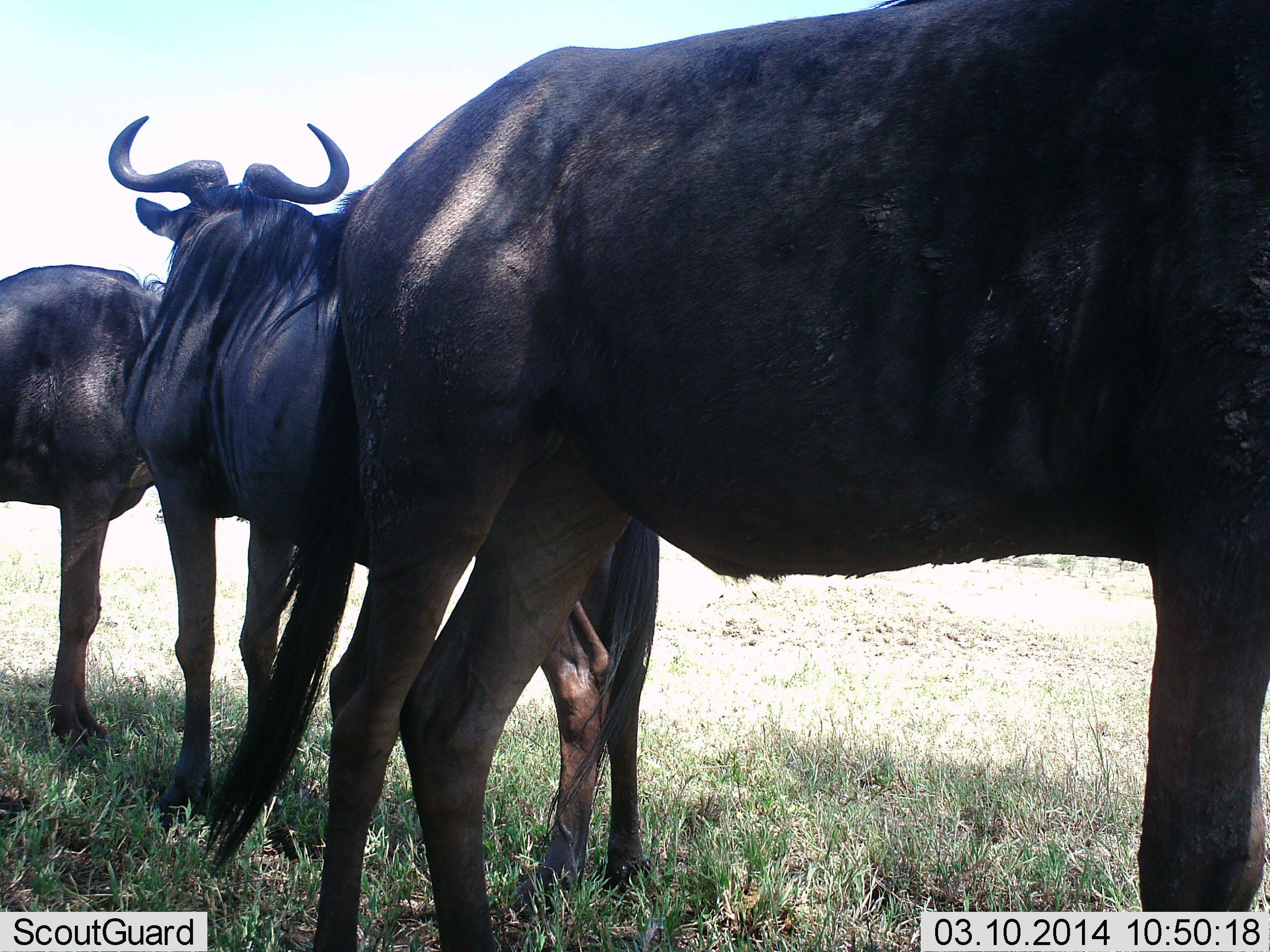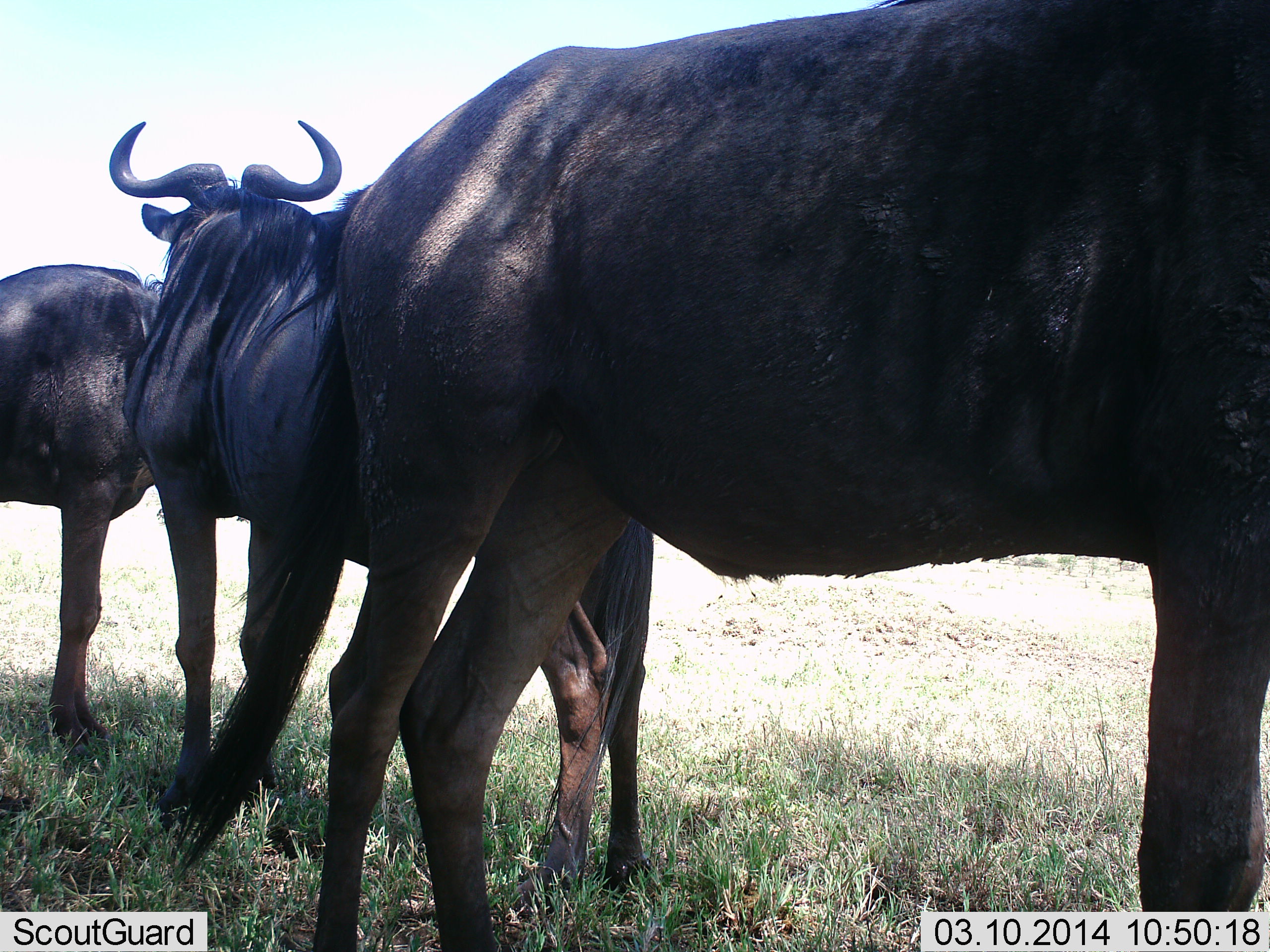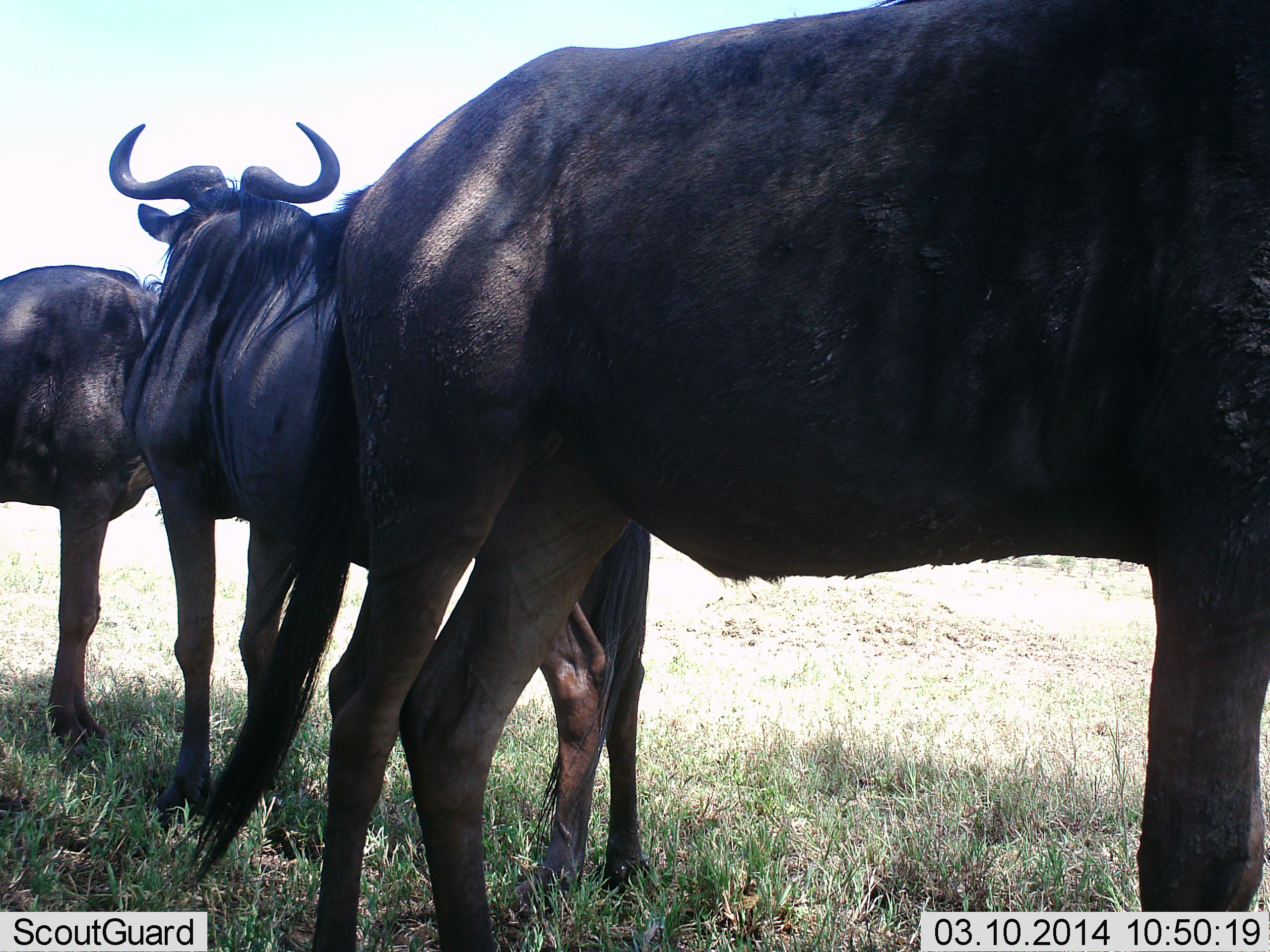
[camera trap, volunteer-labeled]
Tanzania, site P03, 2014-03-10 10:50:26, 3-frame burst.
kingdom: Animalia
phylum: Chordata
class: Mammalia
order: Artiodactyla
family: Bovidae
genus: Connochaetes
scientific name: Connochaetes taurinus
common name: blue wildebeest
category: wildebeest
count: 3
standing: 100%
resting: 10%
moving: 0%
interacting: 0%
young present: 0%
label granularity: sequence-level